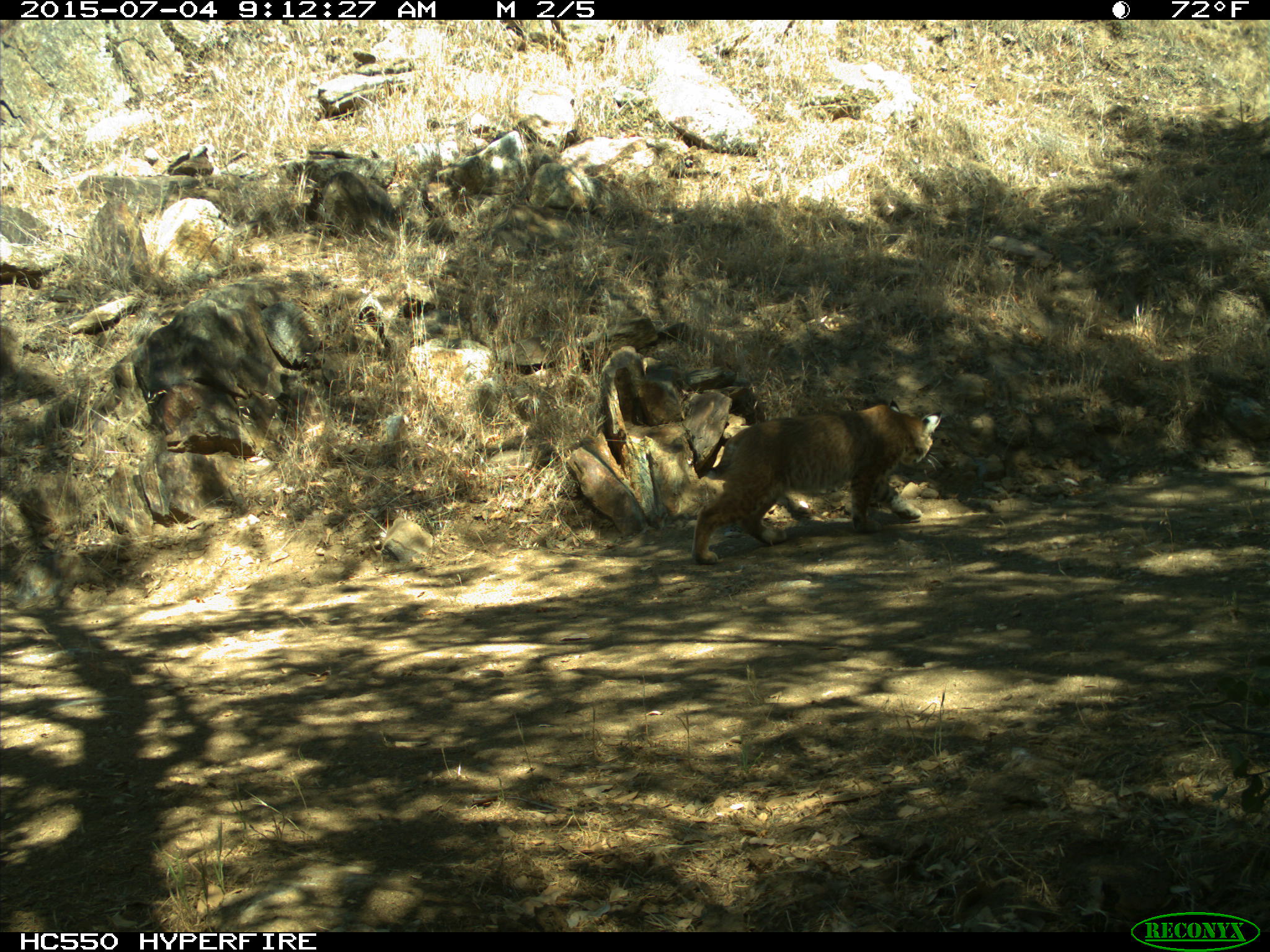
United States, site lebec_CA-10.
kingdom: Animalia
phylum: Chordata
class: Mammalia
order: Carnivora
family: Felidae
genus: Lynx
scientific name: Lynx rufus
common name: bobcat